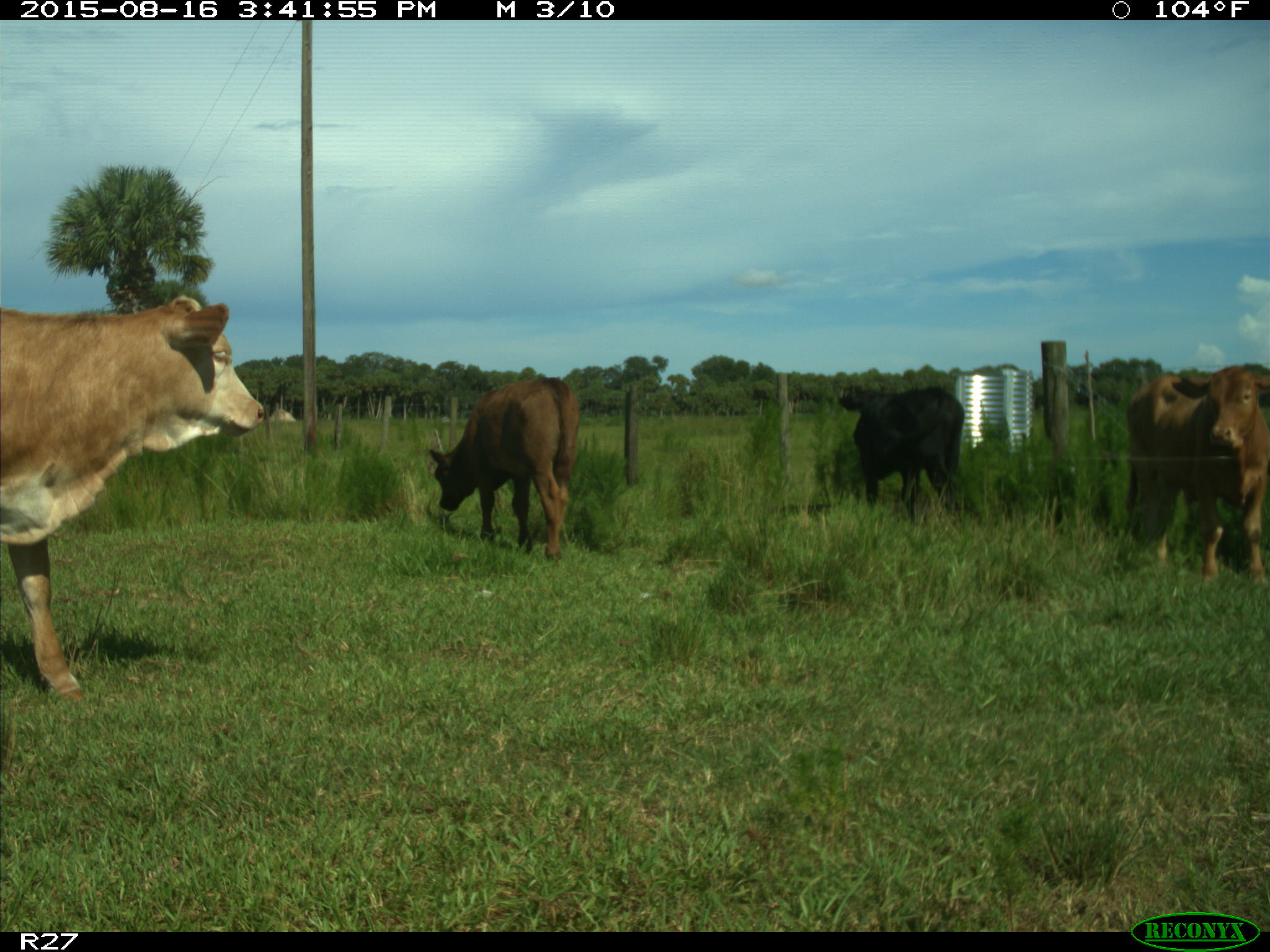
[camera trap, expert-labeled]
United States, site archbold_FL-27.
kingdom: Animalia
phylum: Chordata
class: Mammalia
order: Artiodactyla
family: Bovidae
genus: Bos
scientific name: Bos taurus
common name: domestic cow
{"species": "Bos taurus (domestic cow)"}